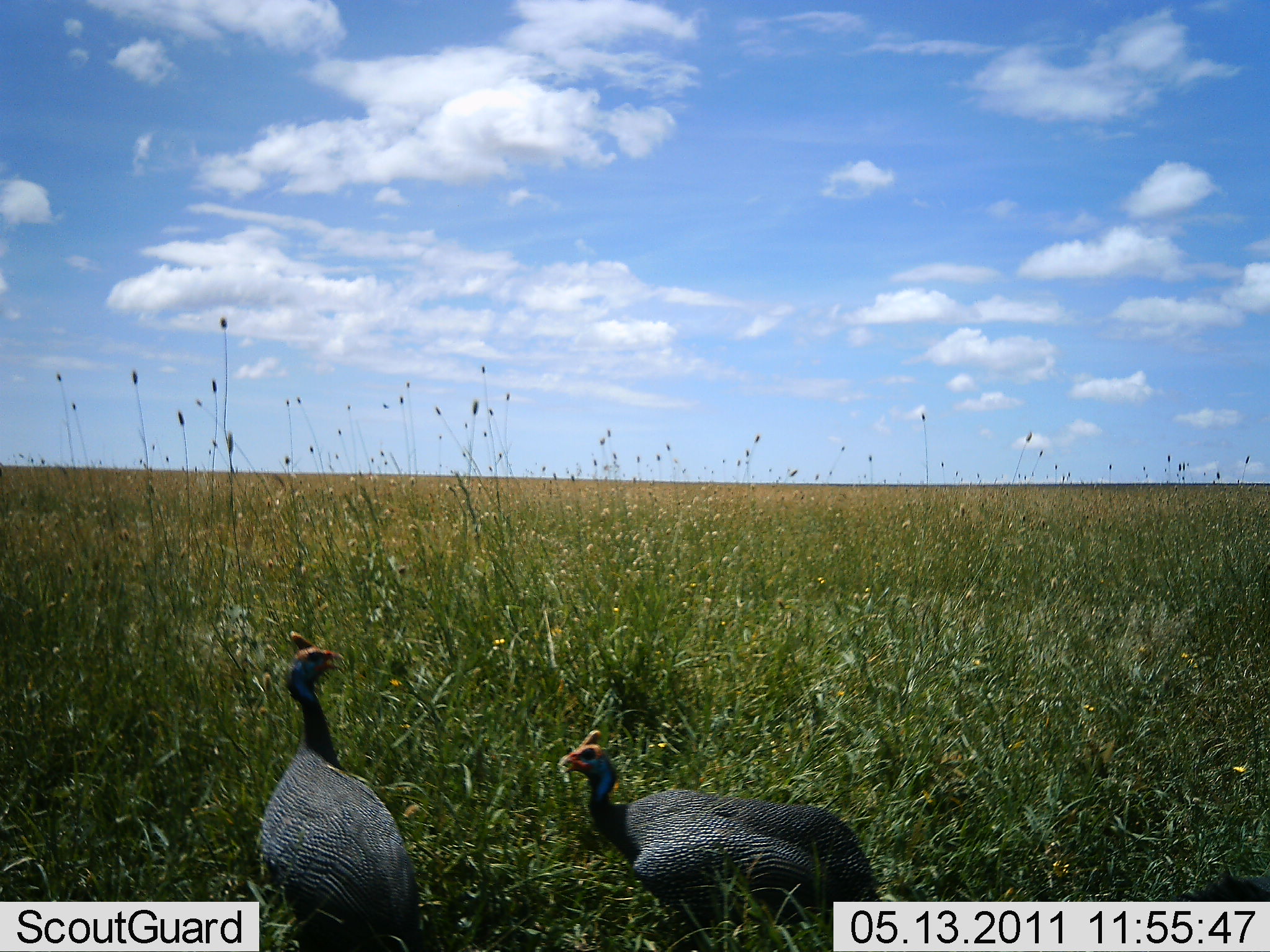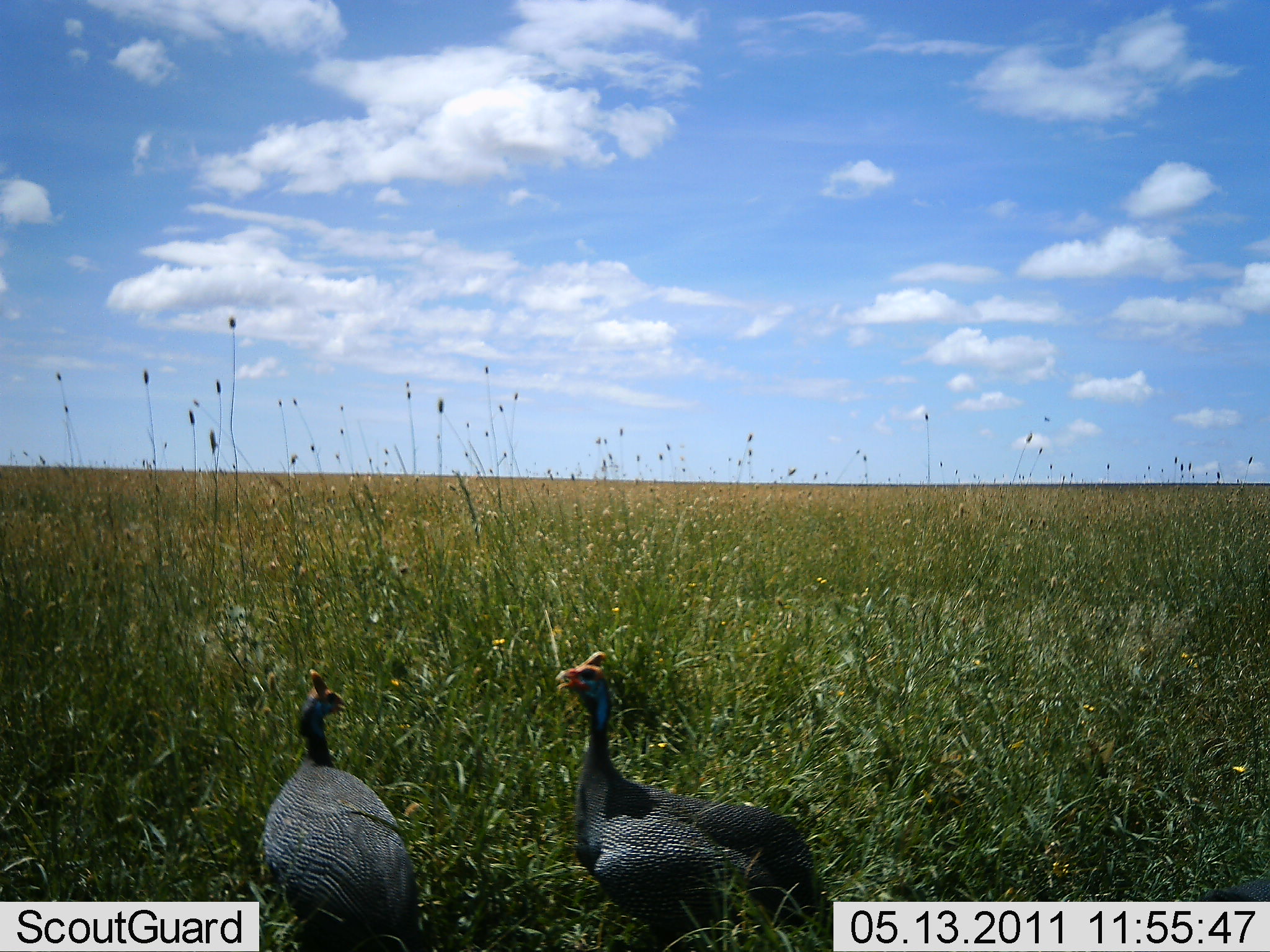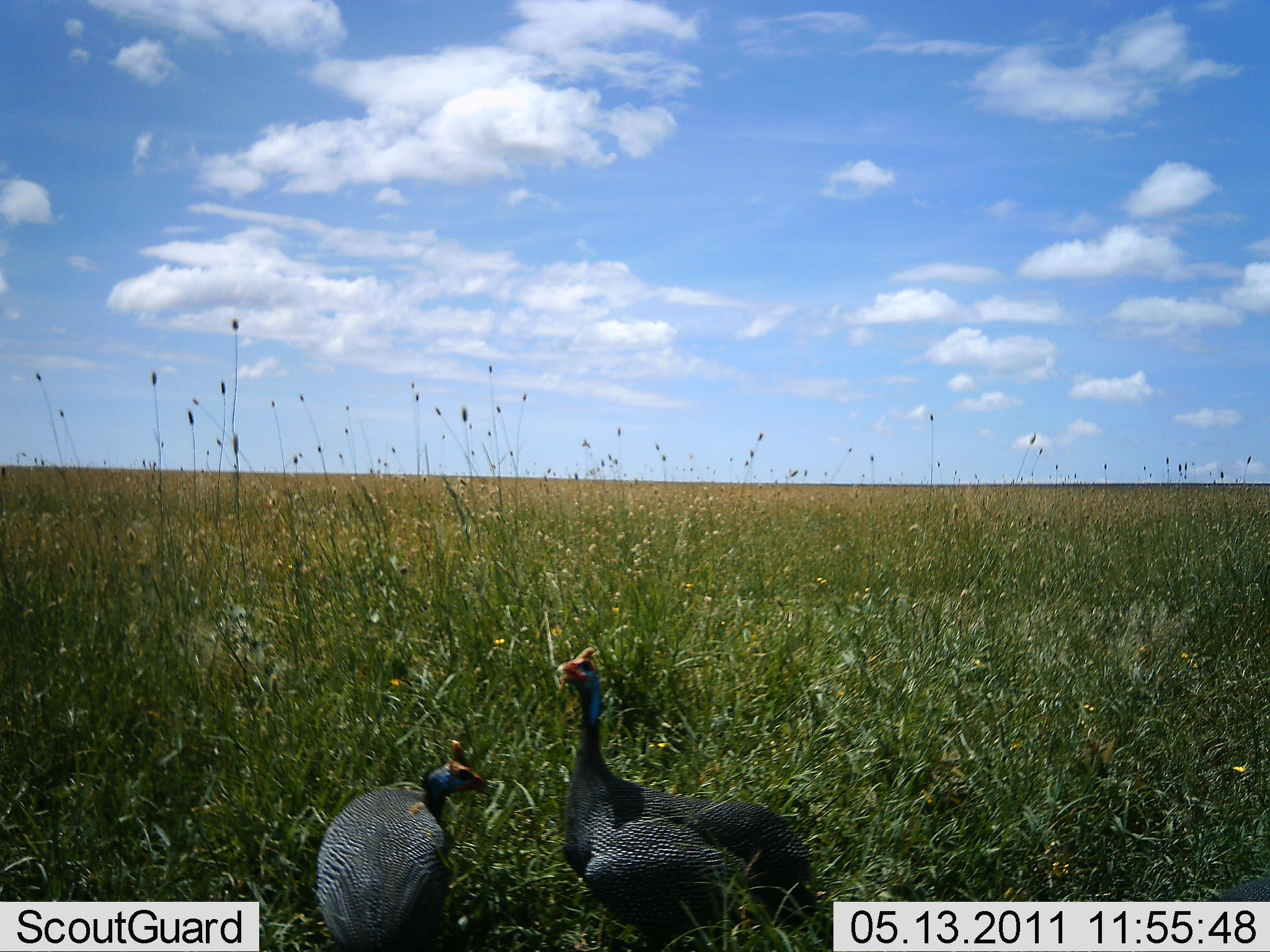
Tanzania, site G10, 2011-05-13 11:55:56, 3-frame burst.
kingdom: Animalia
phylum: Chordata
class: Aves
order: Galliformes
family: Numididae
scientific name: Numididae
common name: guinea fowl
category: guineafowl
Guineafowl (guinea fowl) (Numididae), count 2. Behavior (volunteer vote fractions): standing 64%, resting 0%, moving 27%, interacting 27%. Young present (vote fraction): 0%. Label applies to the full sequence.